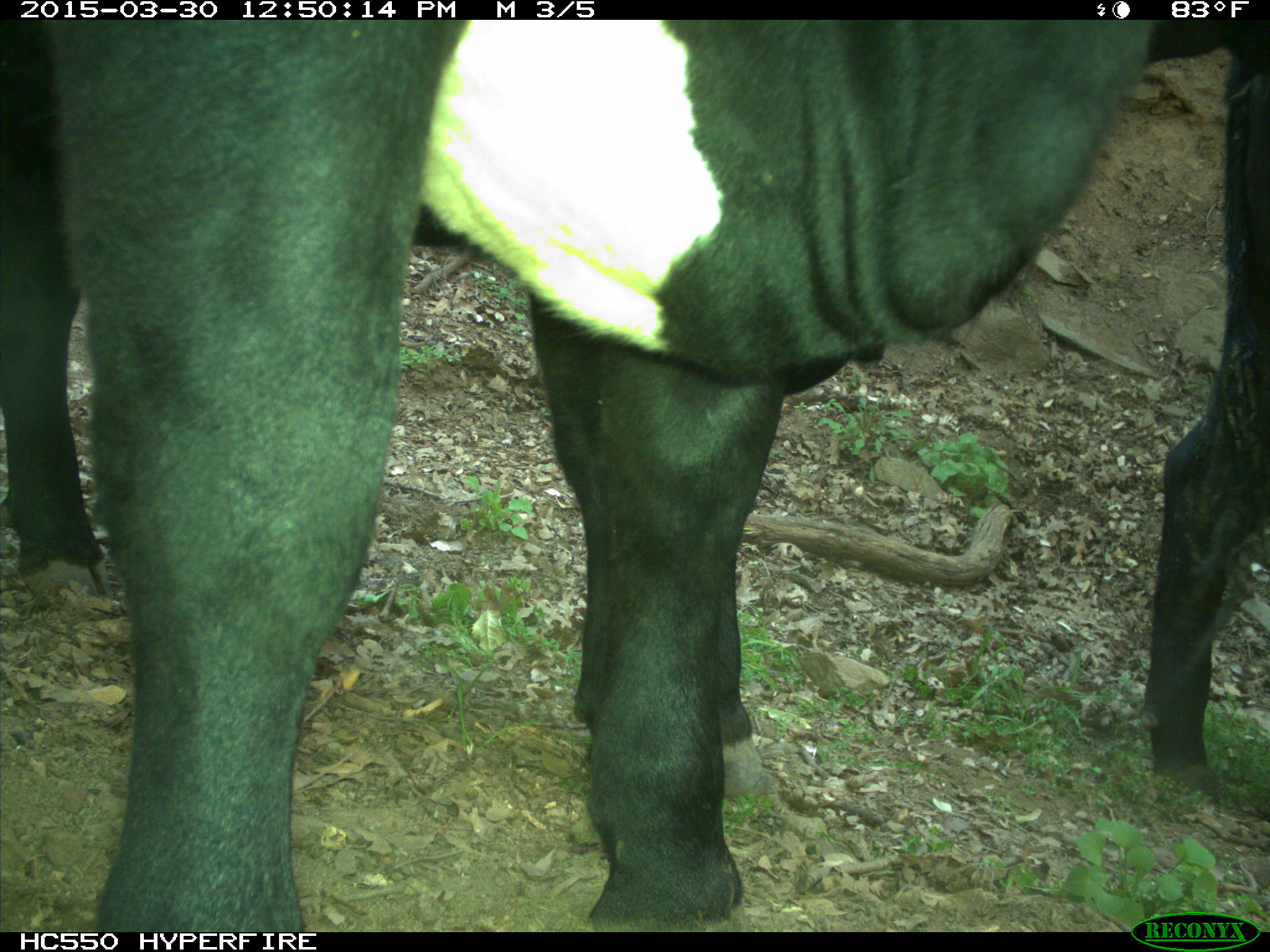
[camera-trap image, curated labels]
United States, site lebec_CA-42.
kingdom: Animalia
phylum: Chordata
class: Mammalia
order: Artiodactyla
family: Bovidae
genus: Bos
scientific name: Bos taurus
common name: domestic cow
Bos taurus (domestic cow).